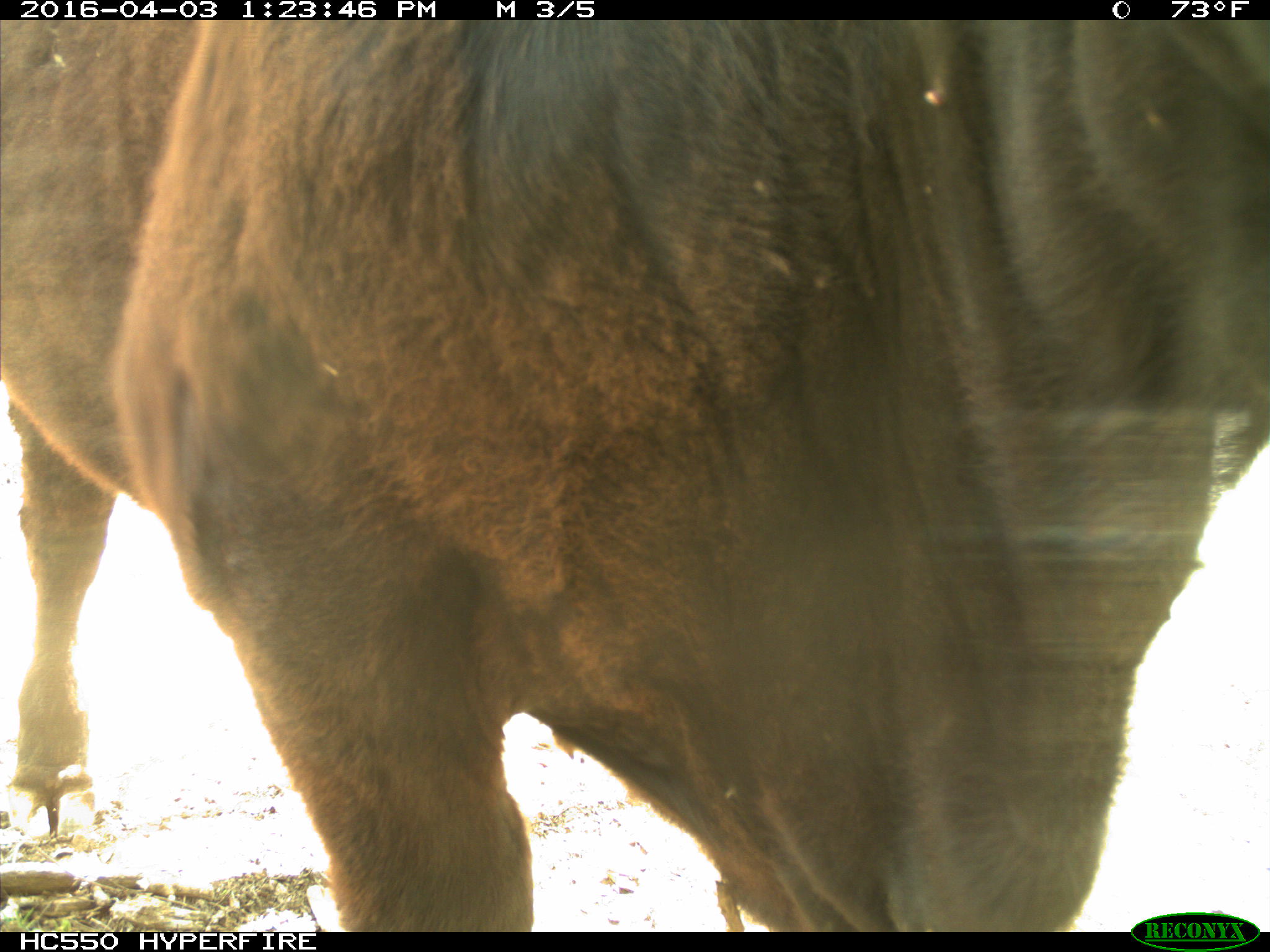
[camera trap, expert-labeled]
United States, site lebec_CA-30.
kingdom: Animalia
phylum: Chordata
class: Mammalia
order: Artiodactyla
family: Bovidae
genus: Bos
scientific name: Bos taurus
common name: domestic cow